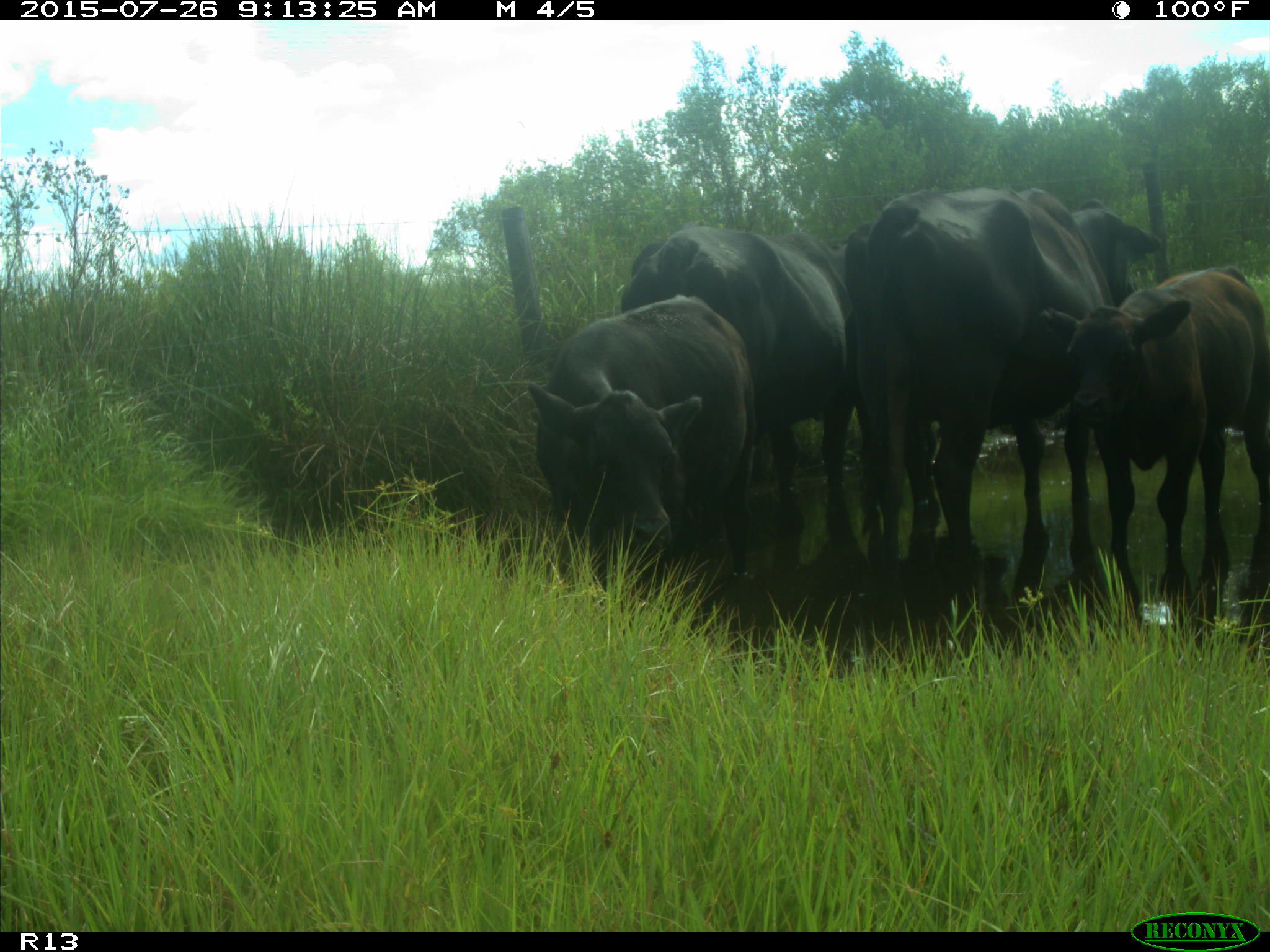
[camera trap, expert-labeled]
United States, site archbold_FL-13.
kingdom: Animalia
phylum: Chordata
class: Mammalia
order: Artiodactyla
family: Bovidae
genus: Bos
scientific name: Bos taurus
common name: domestic cow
Bos taurus (domestic cow).